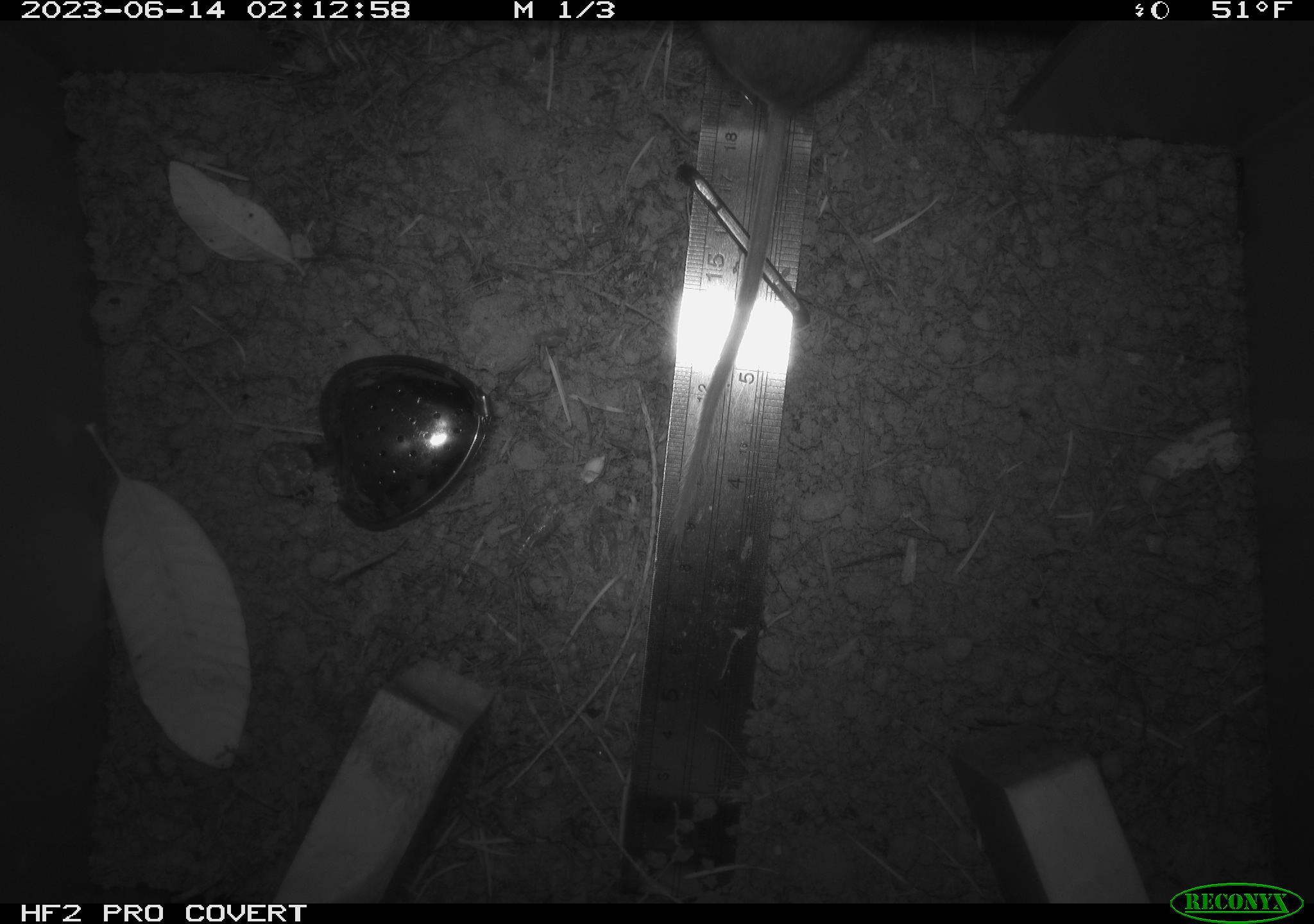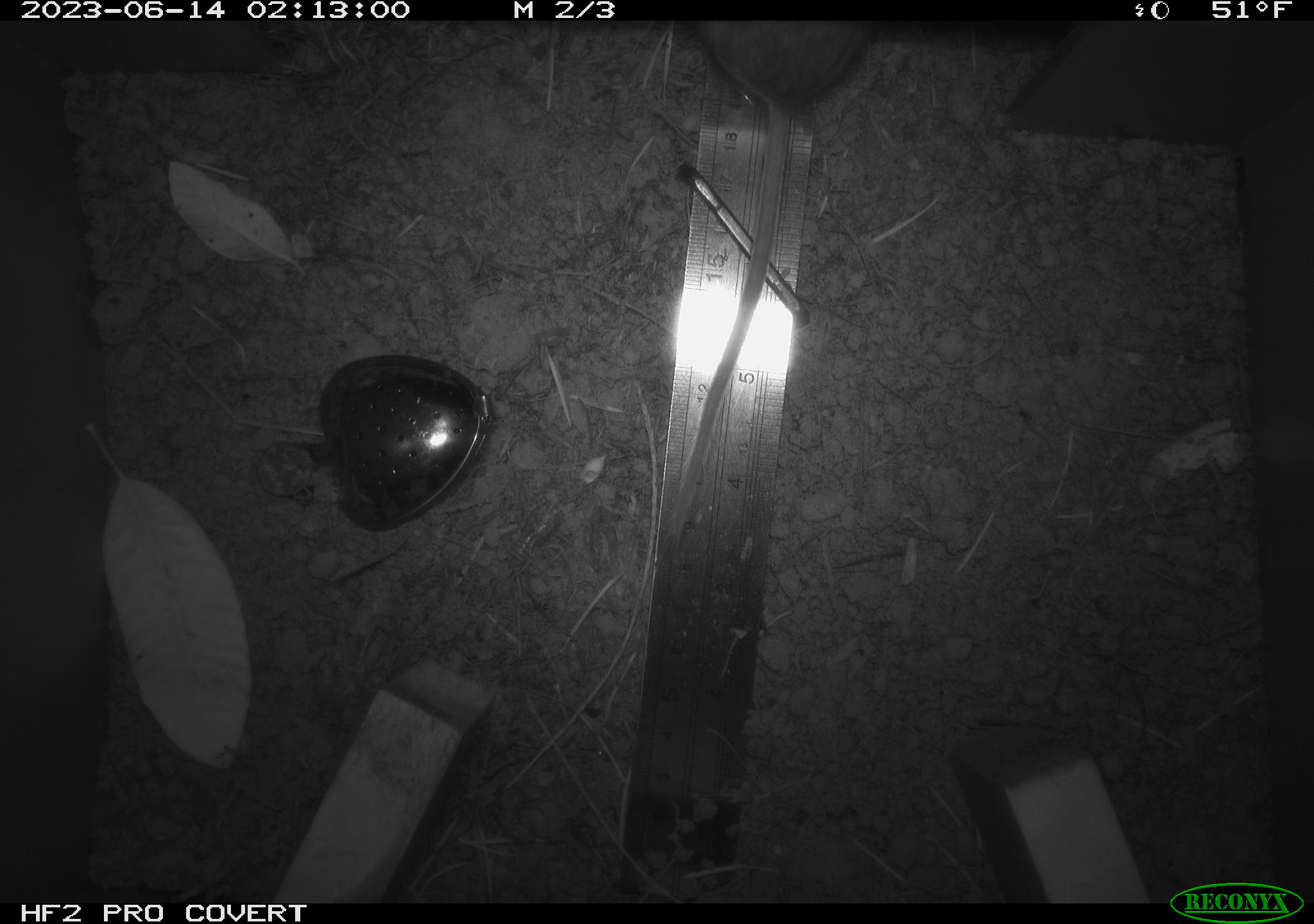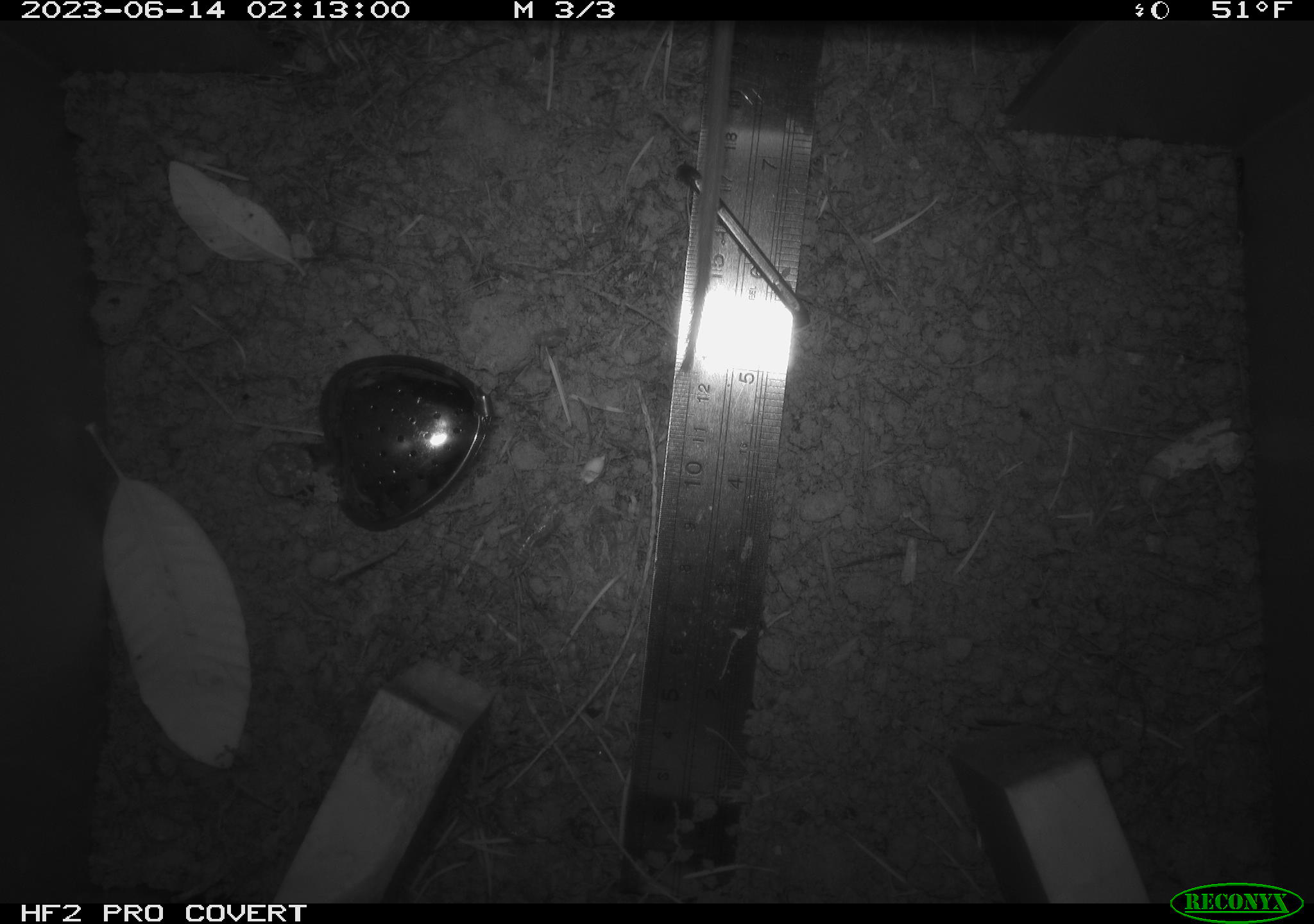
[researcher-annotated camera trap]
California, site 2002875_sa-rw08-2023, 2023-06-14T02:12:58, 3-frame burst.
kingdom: Animalia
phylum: Chordata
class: Mammalia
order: Rodentia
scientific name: Rodentia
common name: mouse species